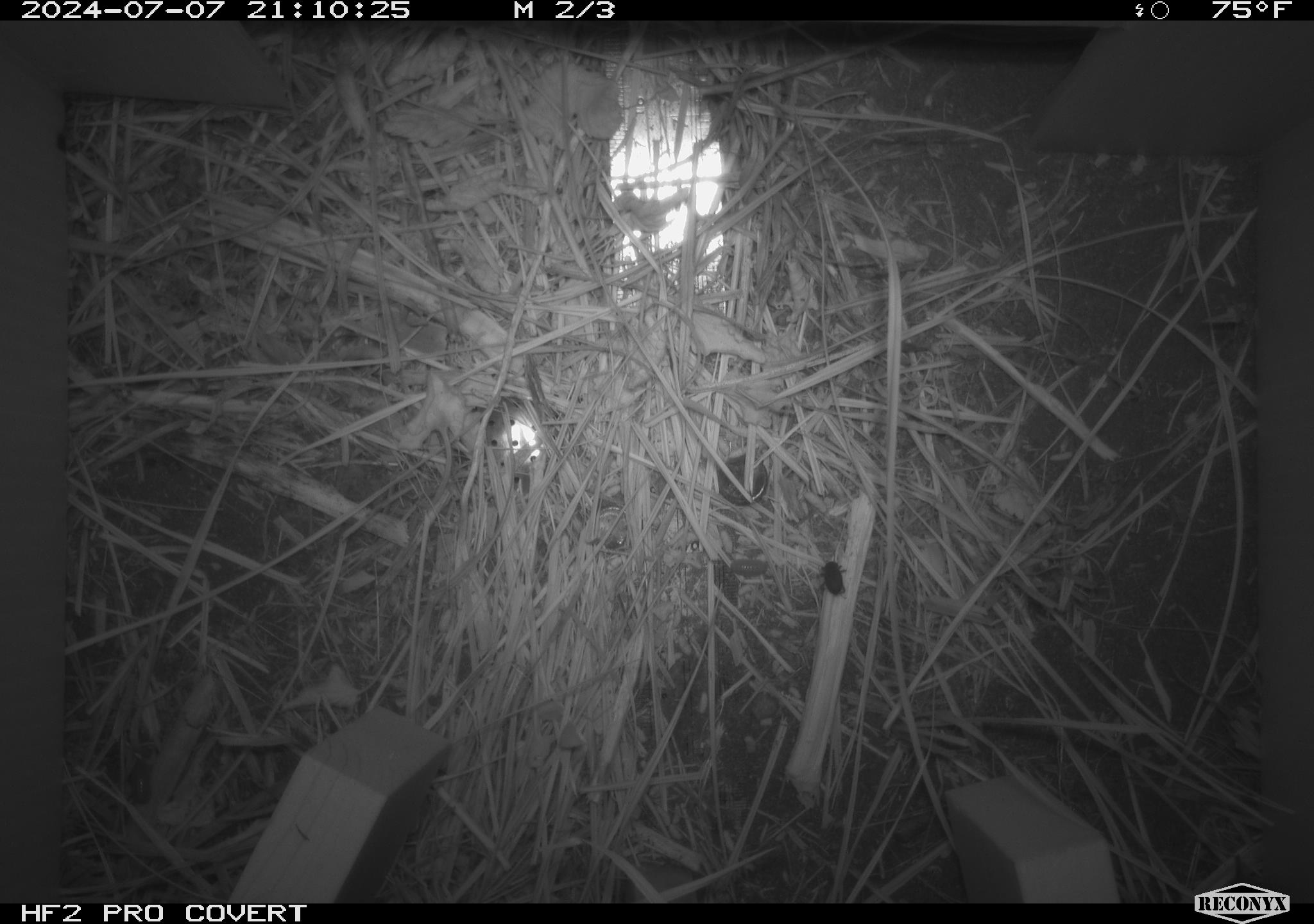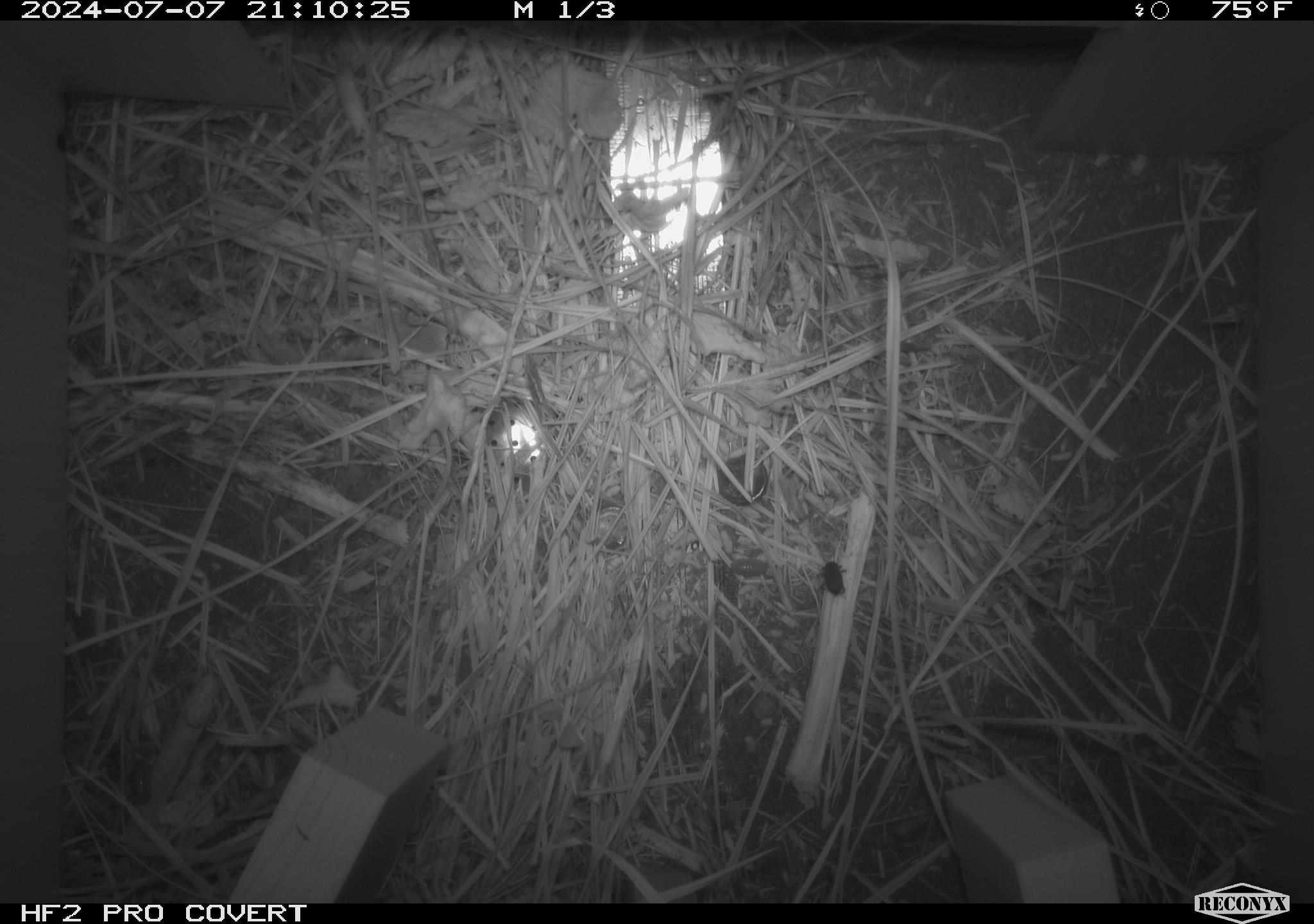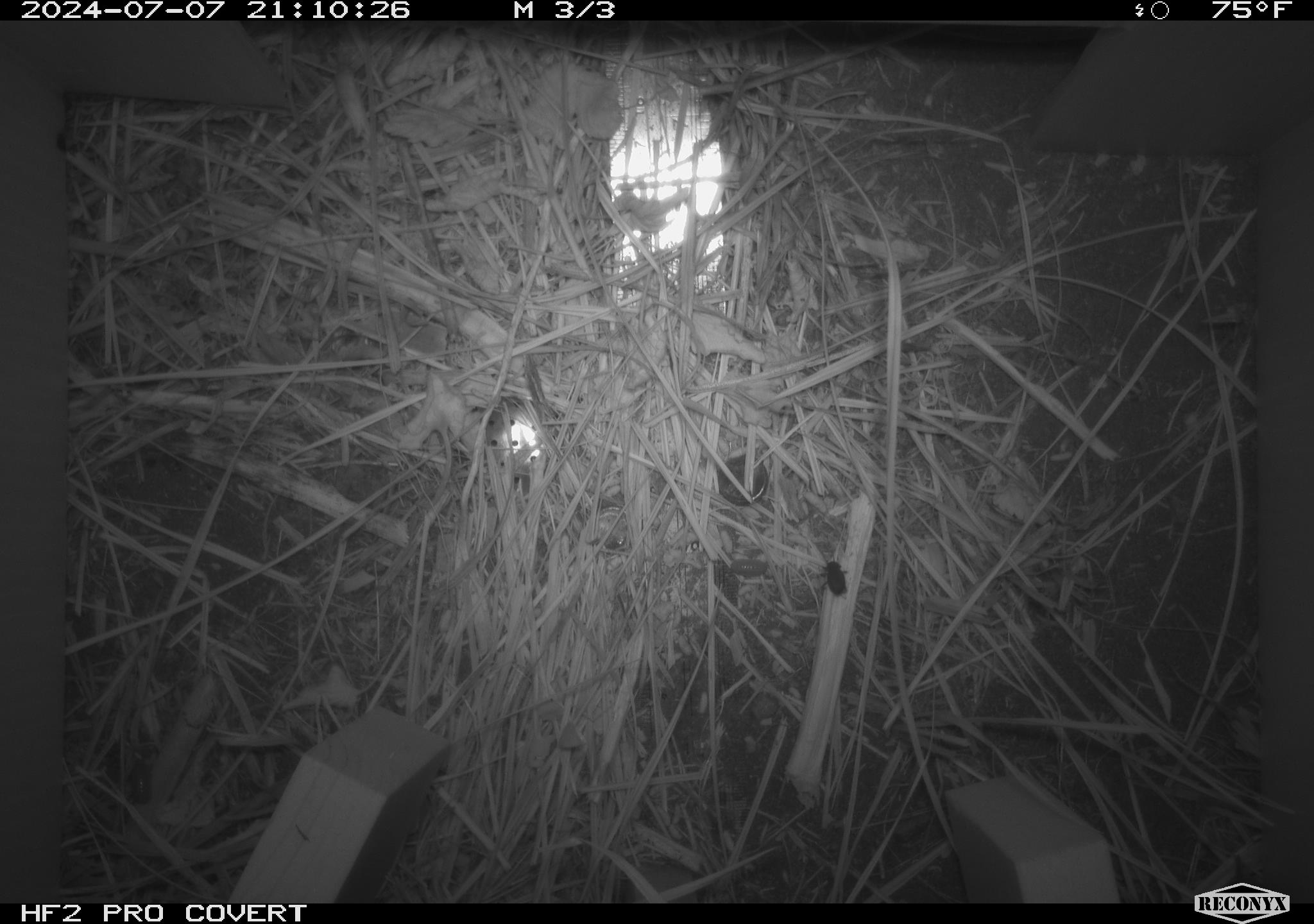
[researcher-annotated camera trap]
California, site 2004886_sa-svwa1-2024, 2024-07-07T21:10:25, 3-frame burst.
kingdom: Animalia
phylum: Arthropoda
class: Insecta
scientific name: Insecta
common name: insect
Insect (Insecta).